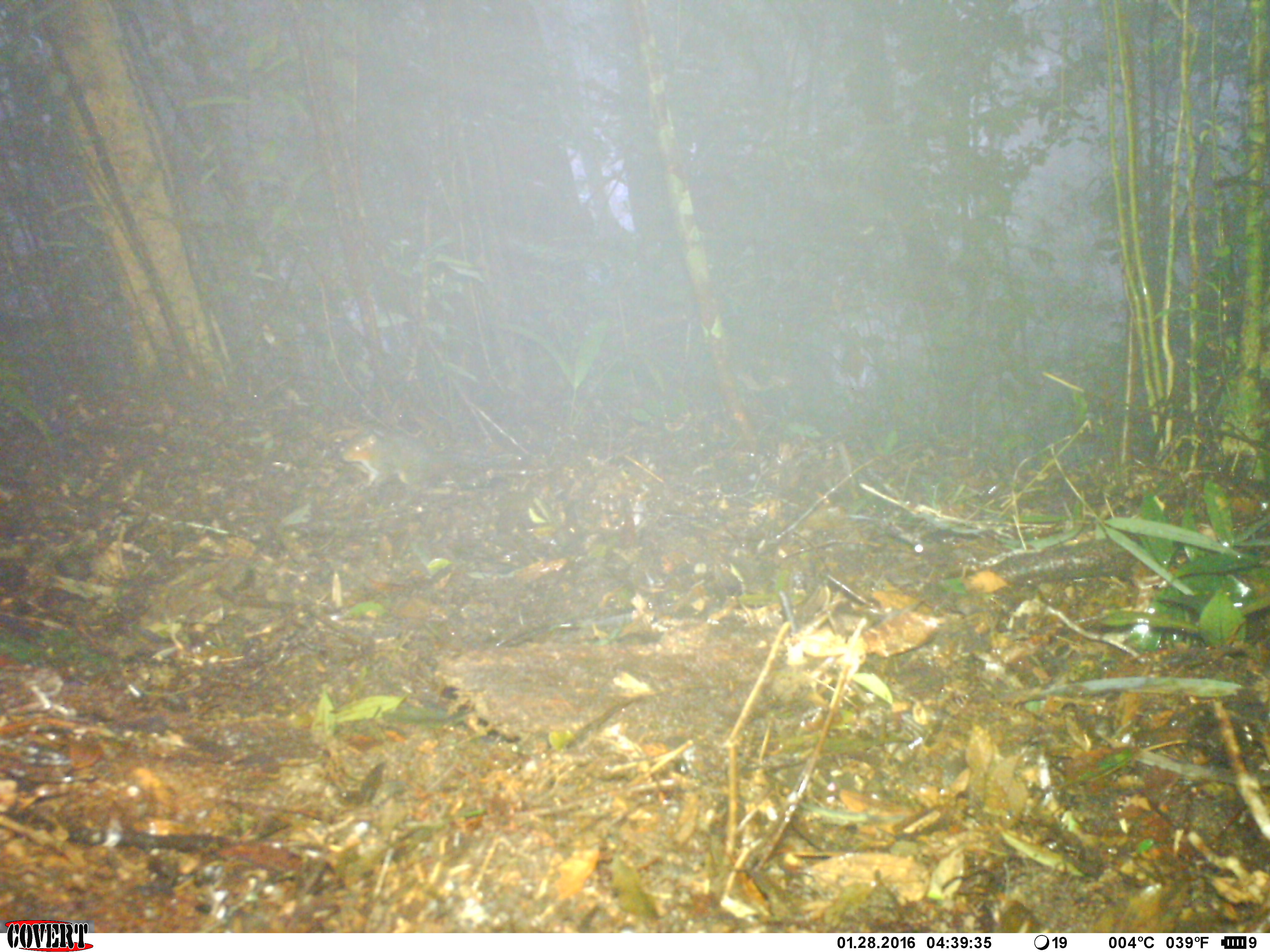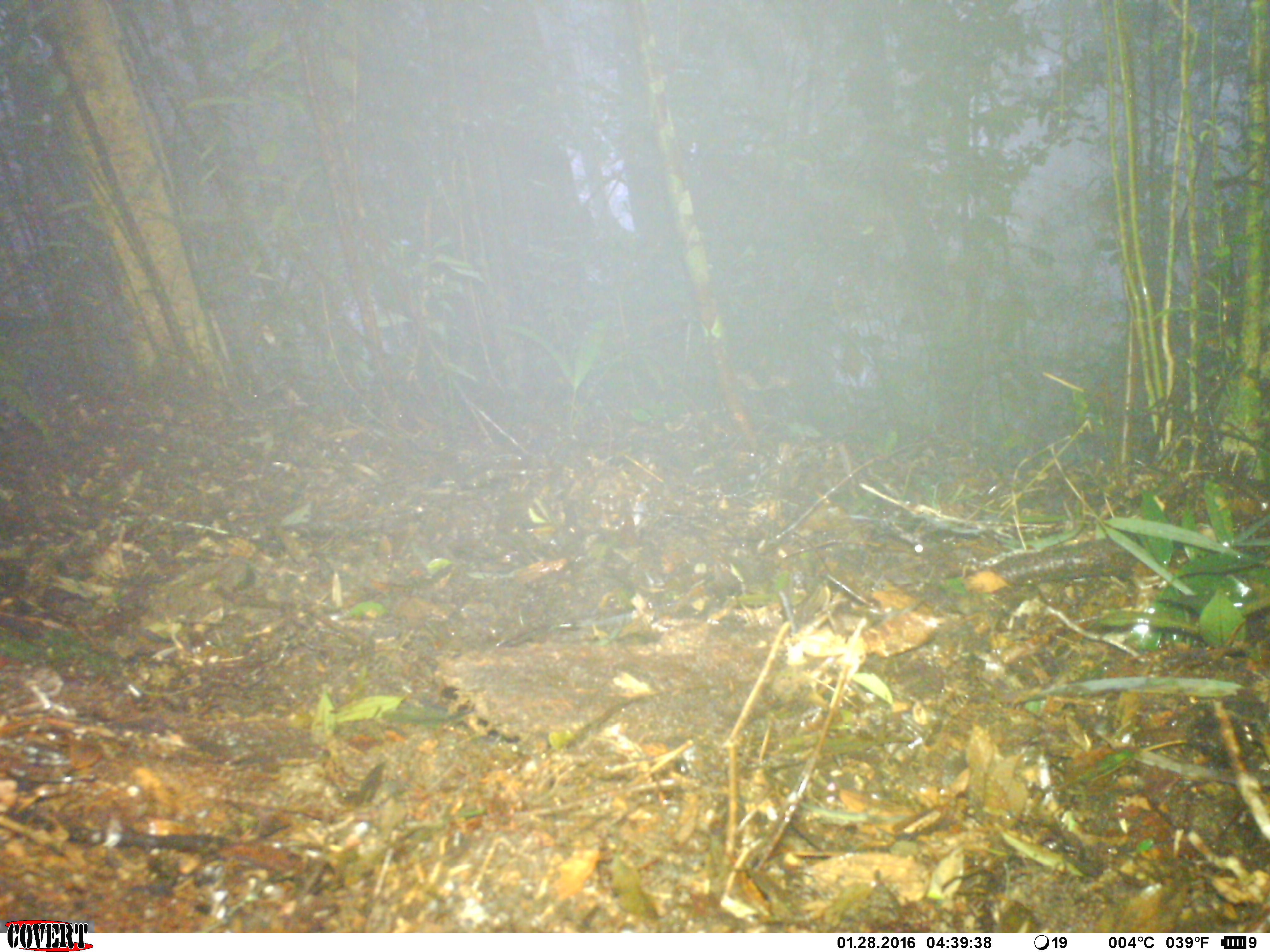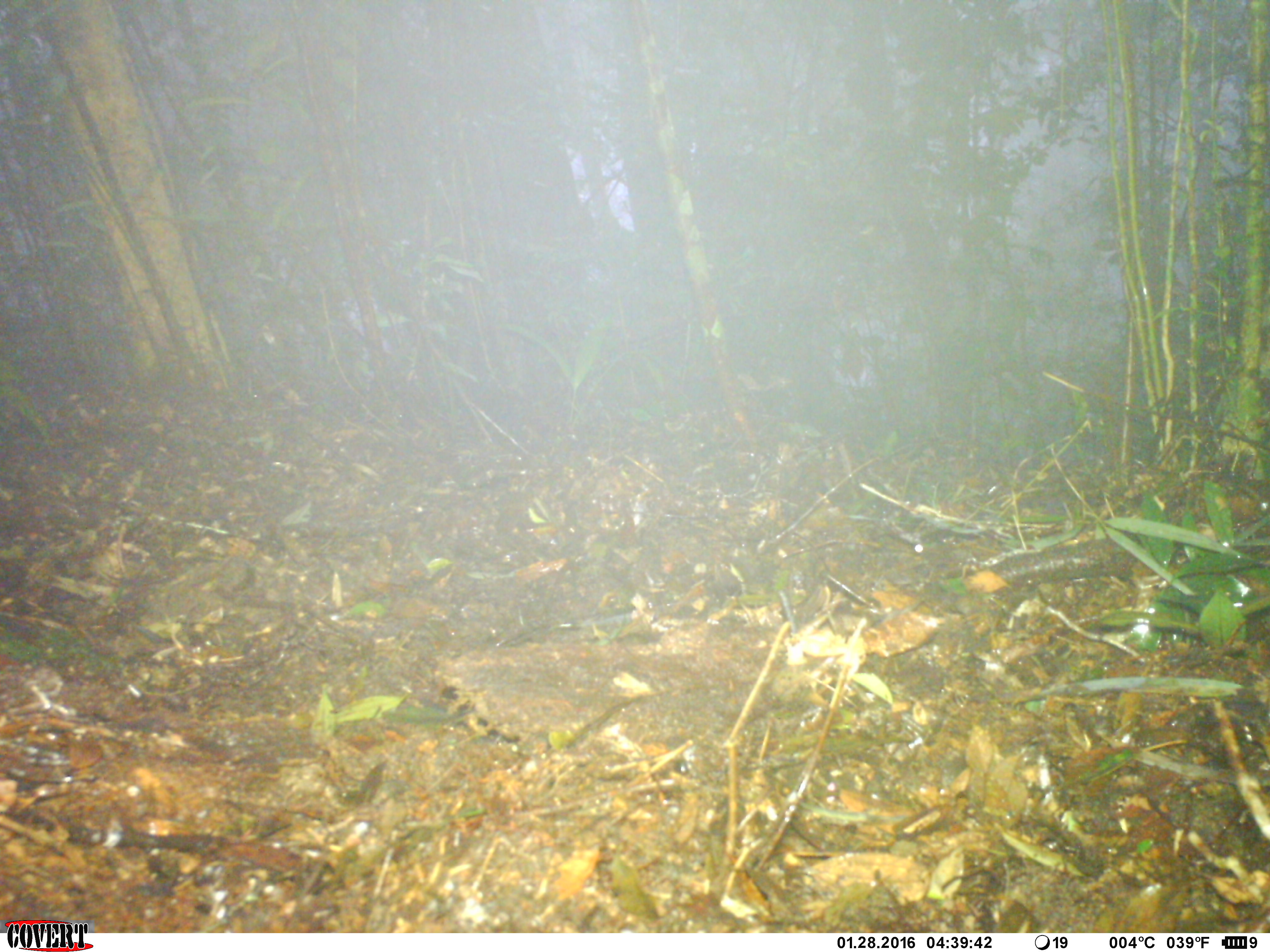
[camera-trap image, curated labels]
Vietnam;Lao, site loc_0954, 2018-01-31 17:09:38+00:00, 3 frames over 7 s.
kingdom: Animalia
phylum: Chordata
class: Mammalia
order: Rodentia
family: Sciuridae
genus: Dremomys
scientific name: Dremomys rufigenis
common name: red-cheeked squirrel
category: red cheeked squirrel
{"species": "red cheeked squirrel (red-cheeked squirrel) (Dremomys rufigenis)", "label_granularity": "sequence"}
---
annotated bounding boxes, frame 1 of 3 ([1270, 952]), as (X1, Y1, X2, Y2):
red cheeked squirrel: (343, 433, 515, 486)